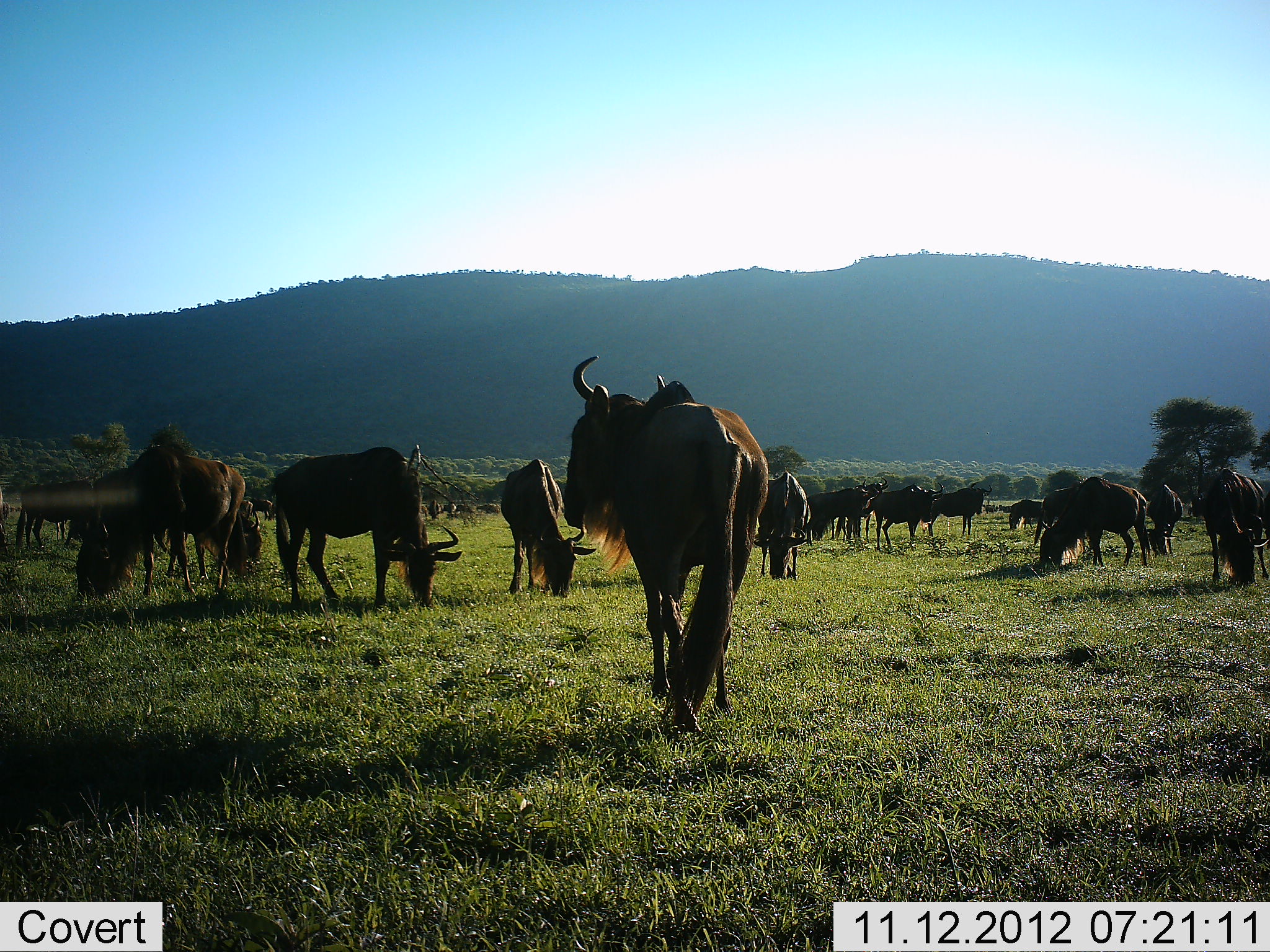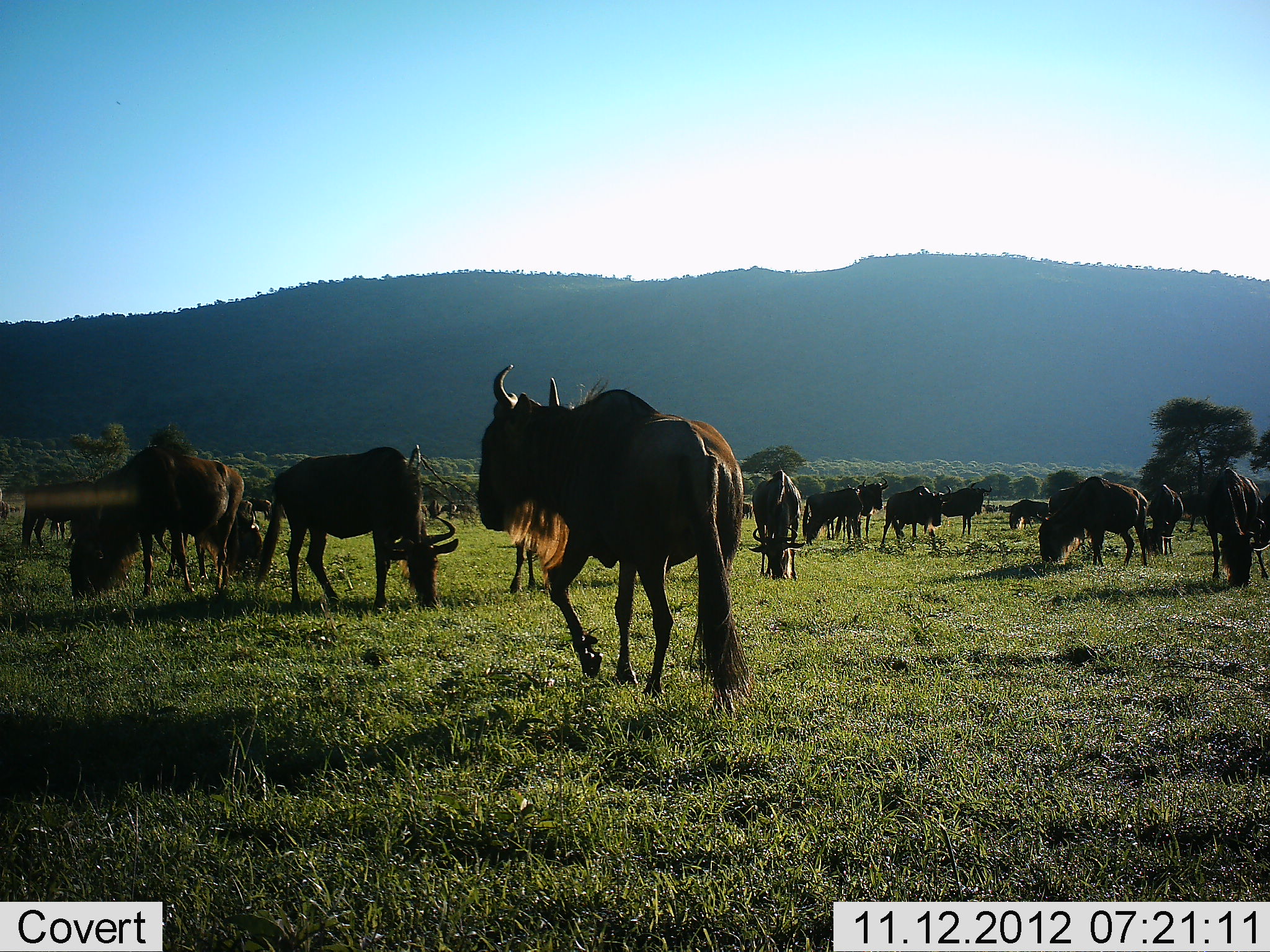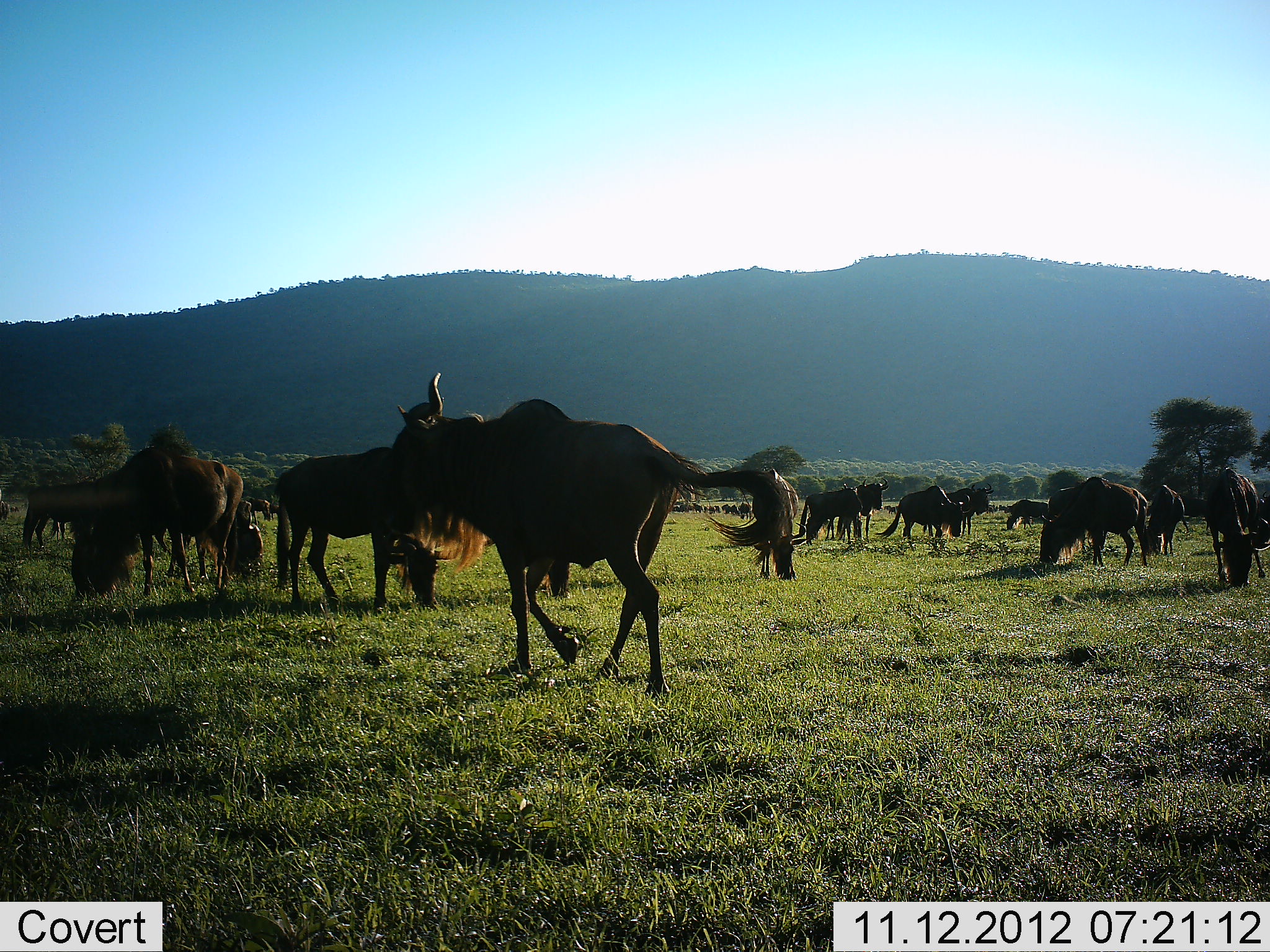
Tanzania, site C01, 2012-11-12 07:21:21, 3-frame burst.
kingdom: Animalia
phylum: Chordata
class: Mammalia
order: Artiodactyla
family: Bovidae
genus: Connochaetes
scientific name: Connochaetes taurinus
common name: blue wildebeest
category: wildebeest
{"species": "wildebeest (blue wildebeest) (Connochaetes taurinus)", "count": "11-50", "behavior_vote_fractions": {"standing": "30%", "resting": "0%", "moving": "40%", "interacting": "0%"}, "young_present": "10%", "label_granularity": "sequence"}